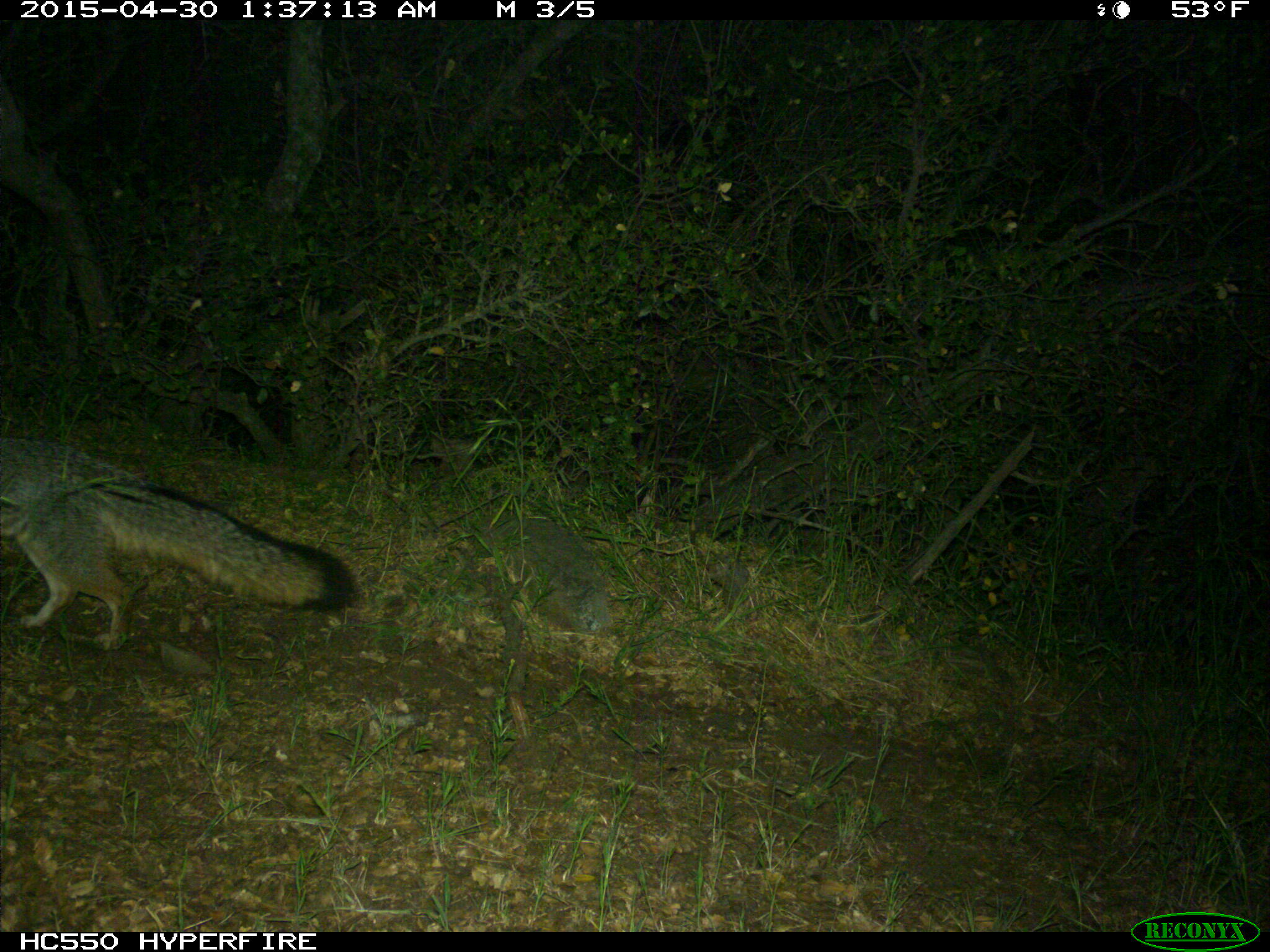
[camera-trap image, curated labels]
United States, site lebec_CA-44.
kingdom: Animalia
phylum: Chordata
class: Mammalia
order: Carnivora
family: Canidae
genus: Urocyon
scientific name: Urocyon cinereoargenteus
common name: gray fox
Urocyon cinereoargenteus (gray fox).